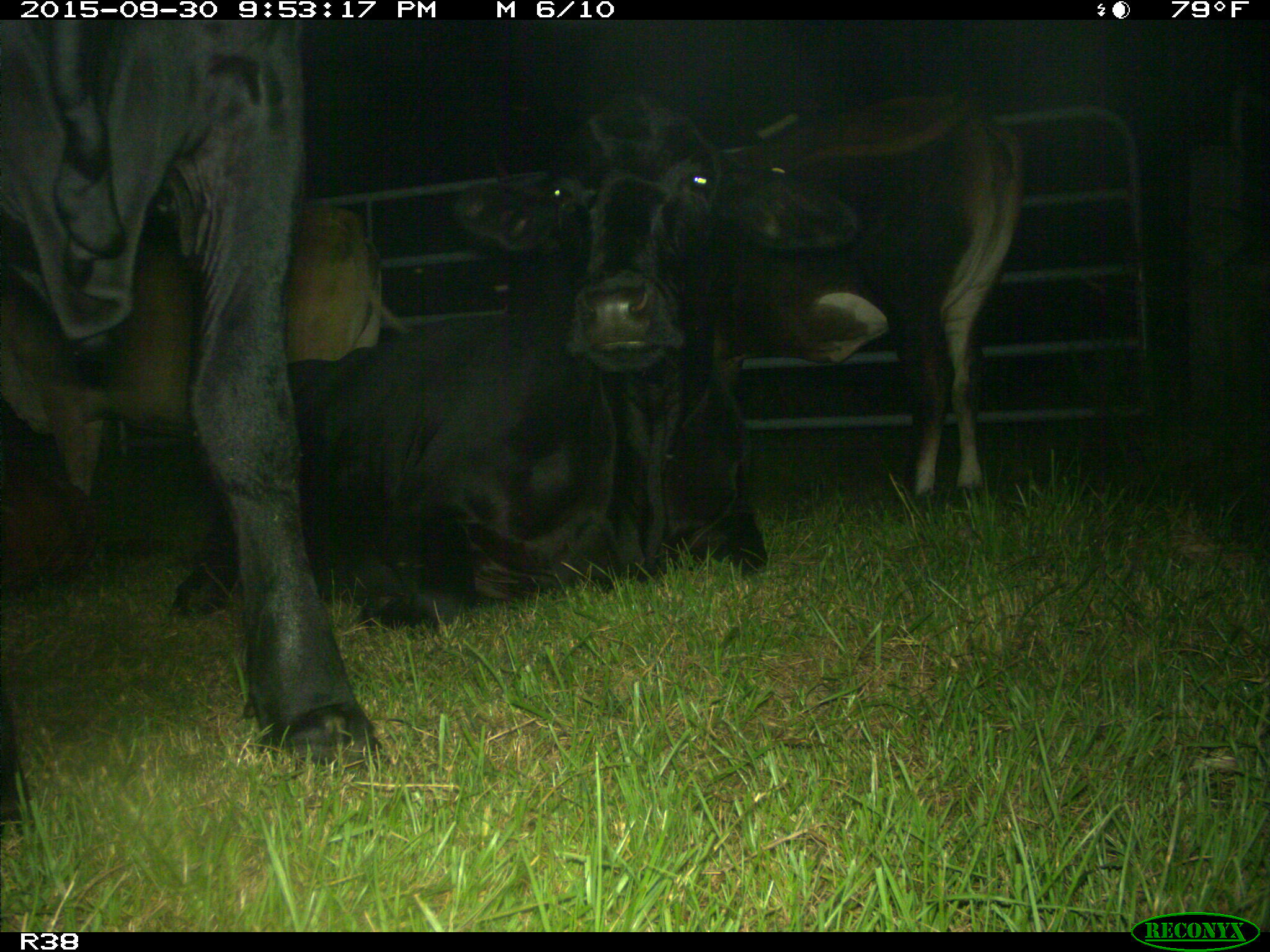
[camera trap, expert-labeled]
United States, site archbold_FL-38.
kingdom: Animalia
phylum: Chordata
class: Mammalia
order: Artiodactyla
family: Bovidae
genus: Bos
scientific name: Bos taurus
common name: domestic cow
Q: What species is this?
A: Bos taurus (domestic cow).